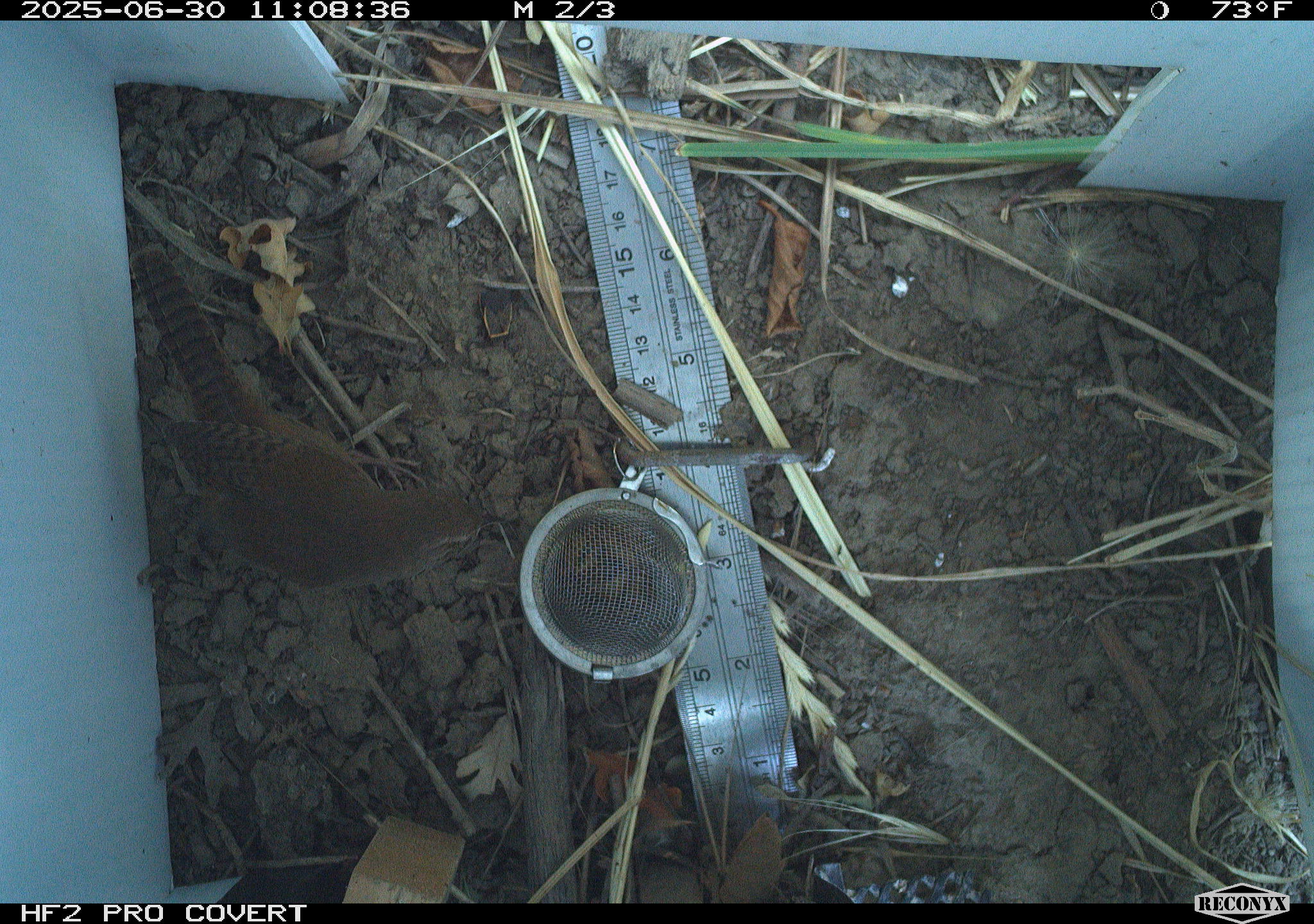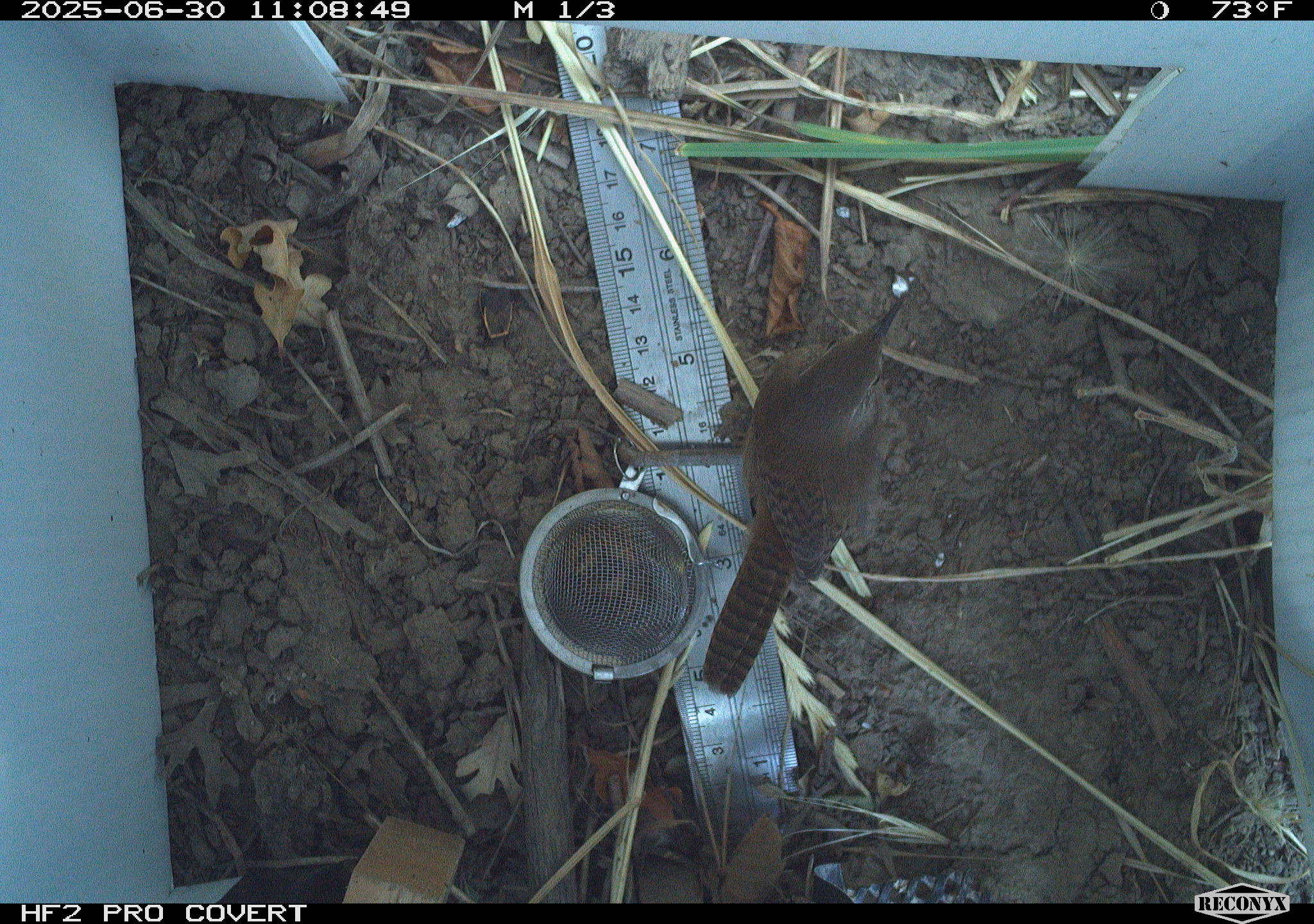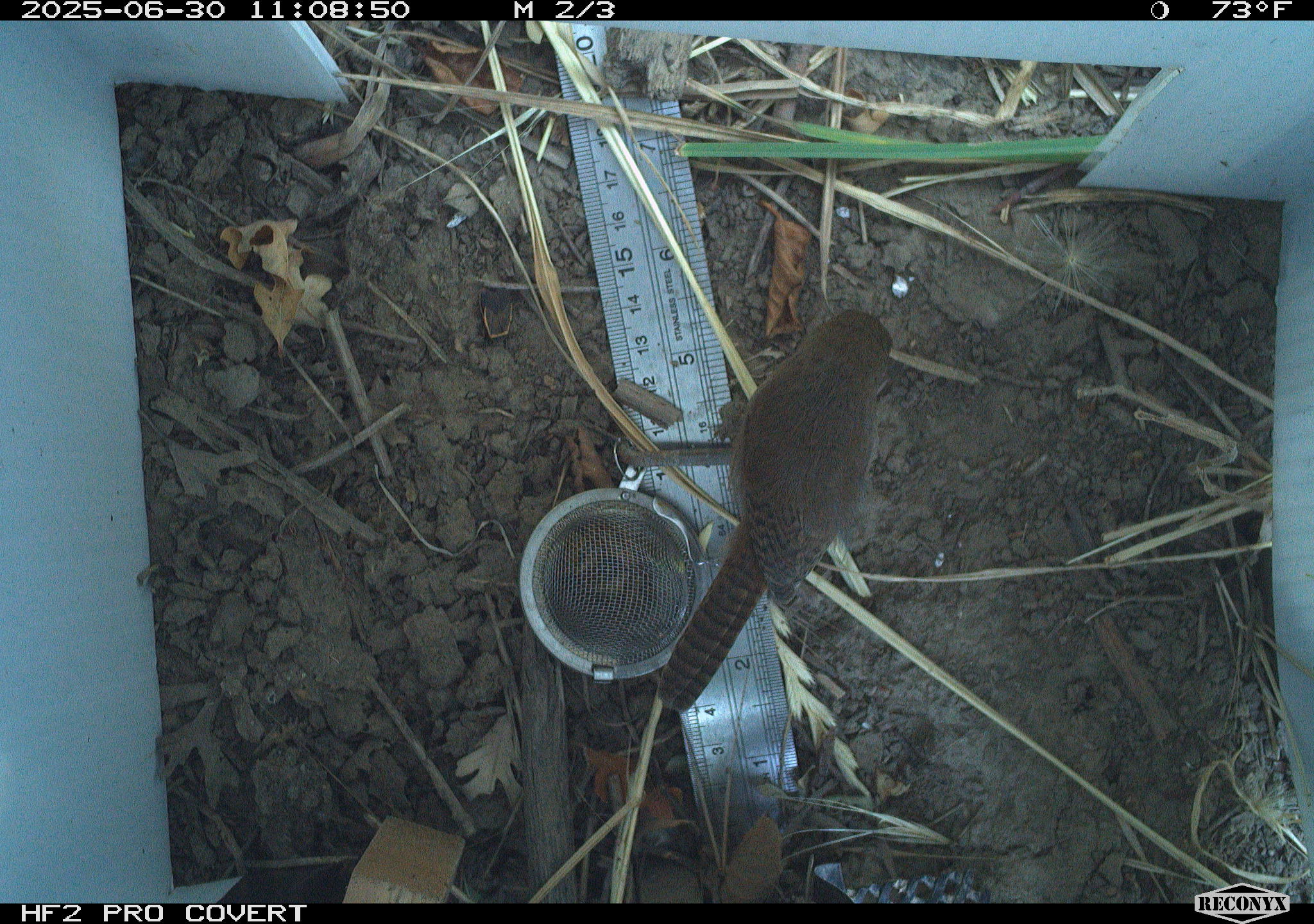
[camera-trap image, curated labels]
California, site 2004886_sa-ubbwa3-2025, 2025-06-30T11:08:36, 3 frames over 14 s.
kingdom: Animalia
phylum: Chordata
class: Aves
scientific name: Aves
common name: bird